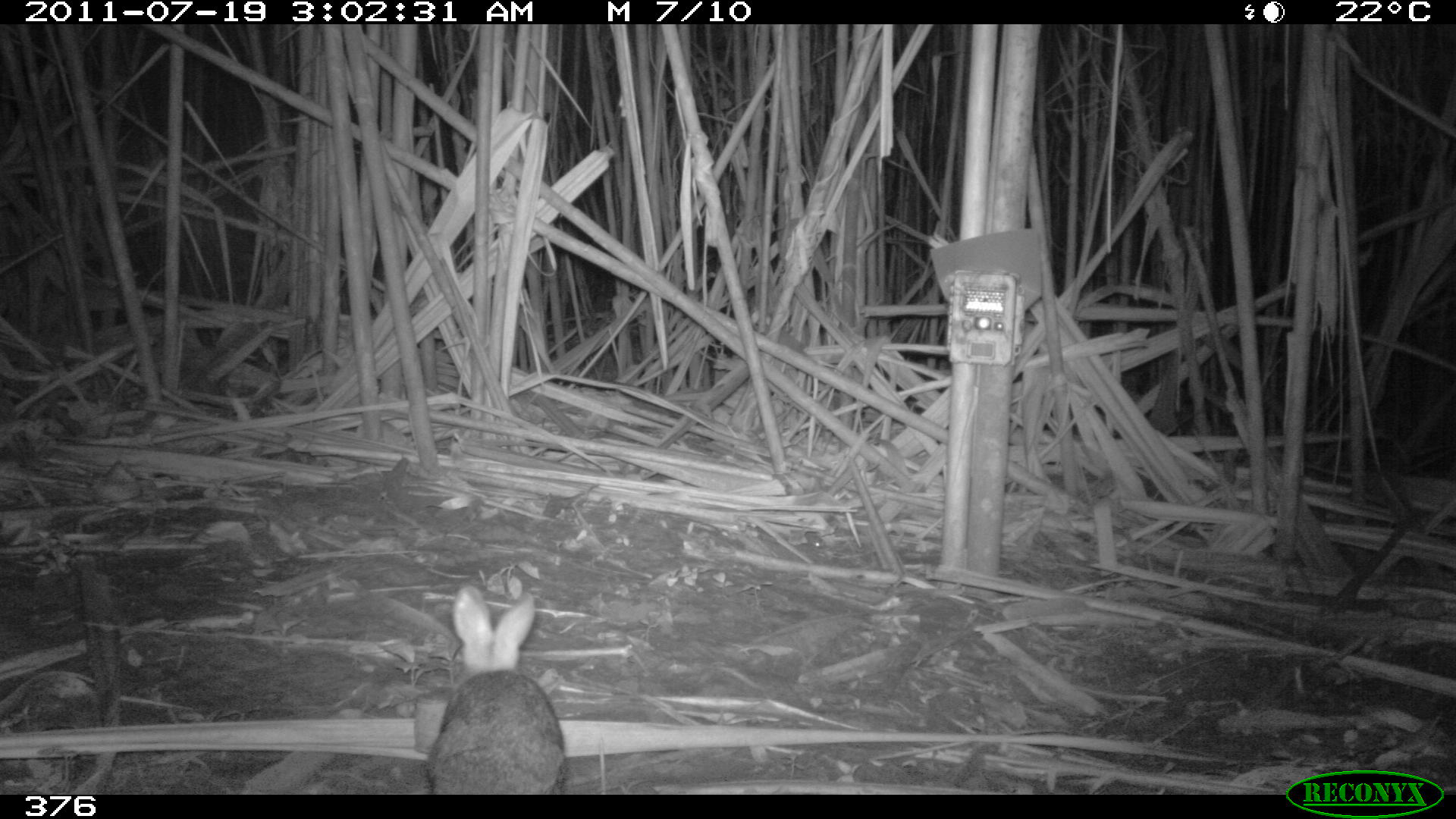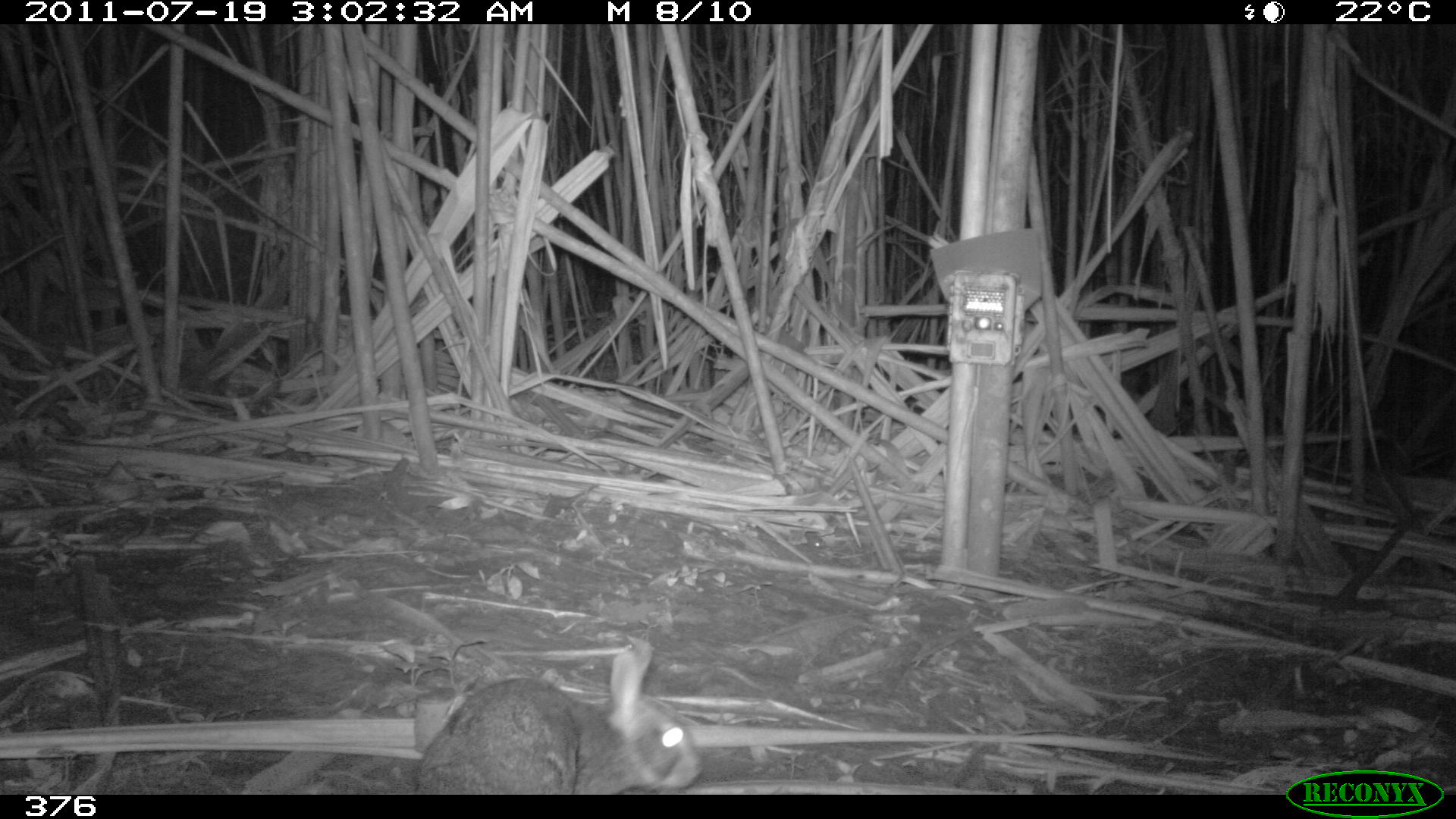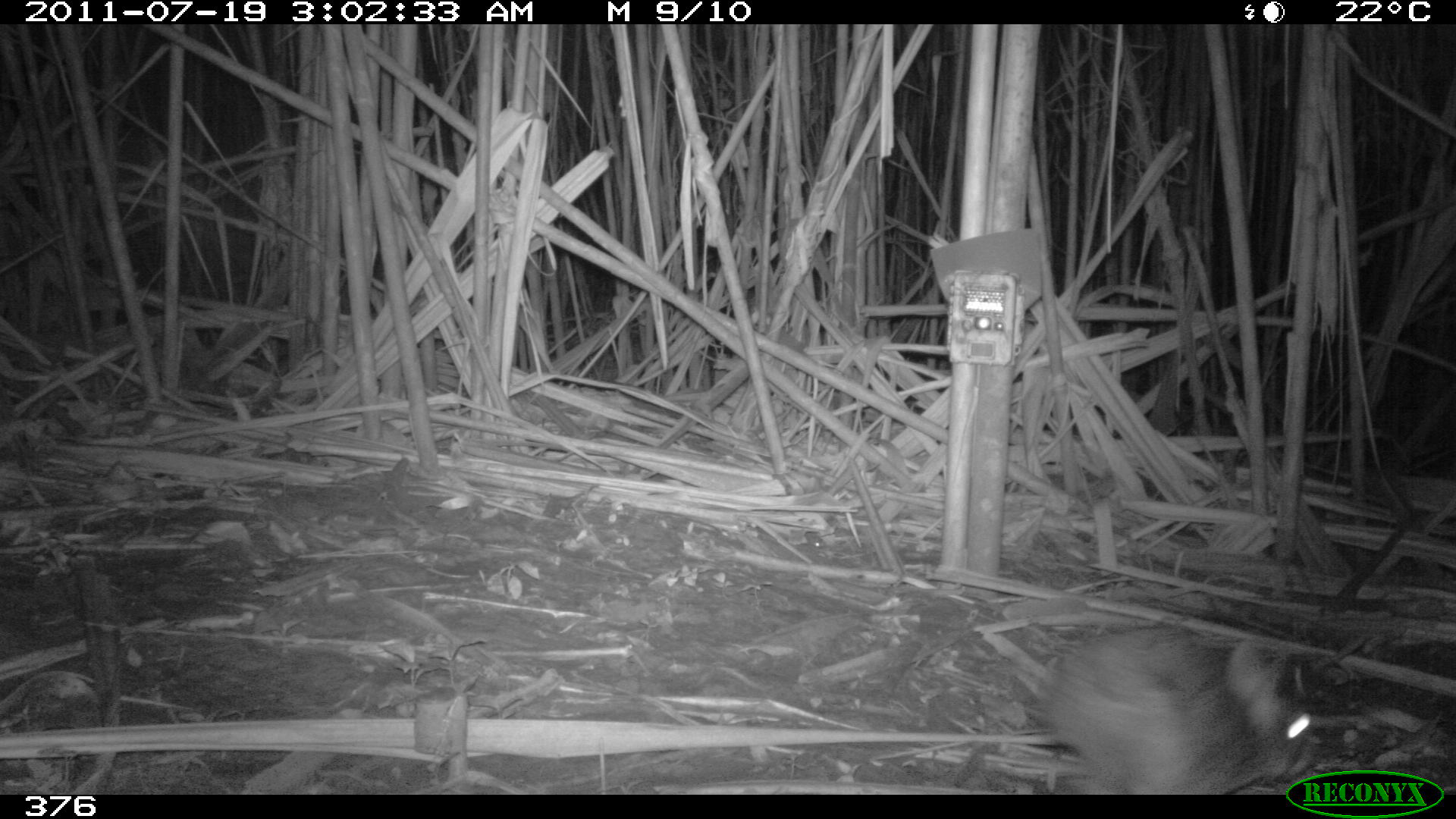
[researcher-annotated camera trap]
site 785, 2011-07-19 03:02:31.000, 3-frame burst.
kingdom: Animalia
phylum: Chordata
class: Mammalia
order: Lagomorpha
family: Leporidae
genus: Sylvilagus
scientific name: Sylvilagus brasiliensis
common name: tapeti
Sylvilagus brasiliensis (tapeti).